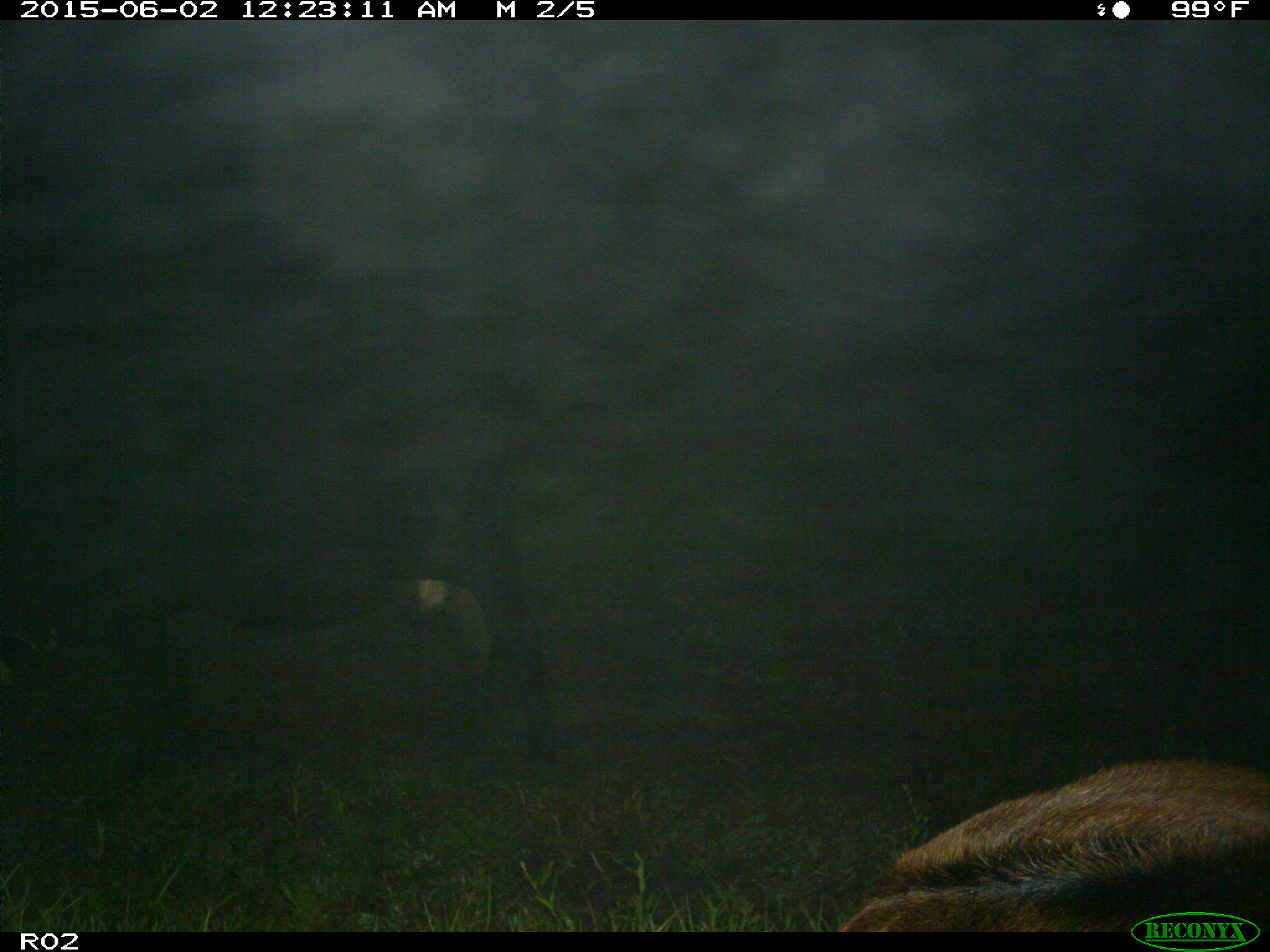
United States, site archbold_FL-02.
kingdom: Animalia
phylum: Chordata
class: Mammalia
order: Artiodactyla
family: Bovidae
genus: Bos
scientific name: Bos taurus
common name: domestic cow